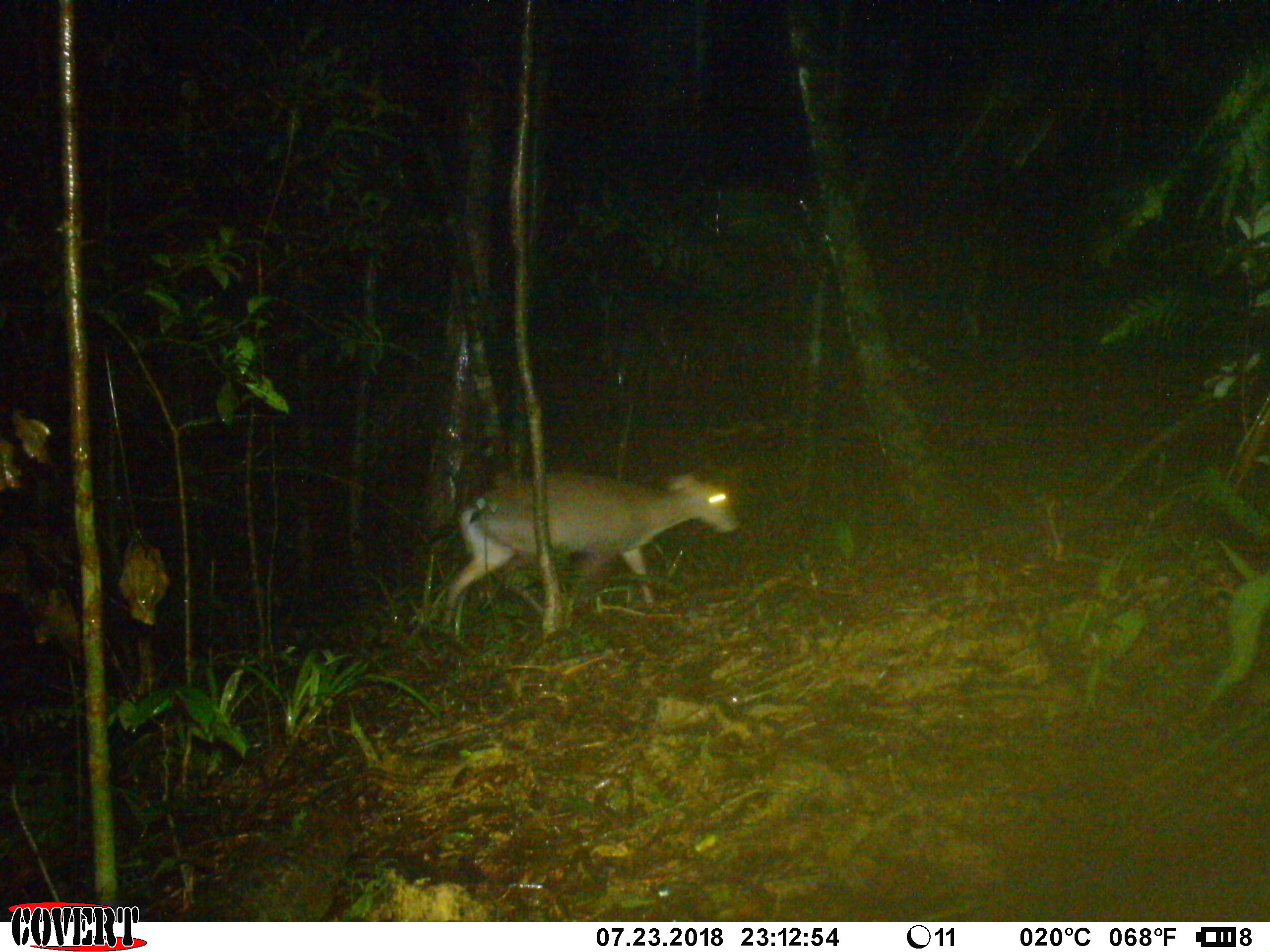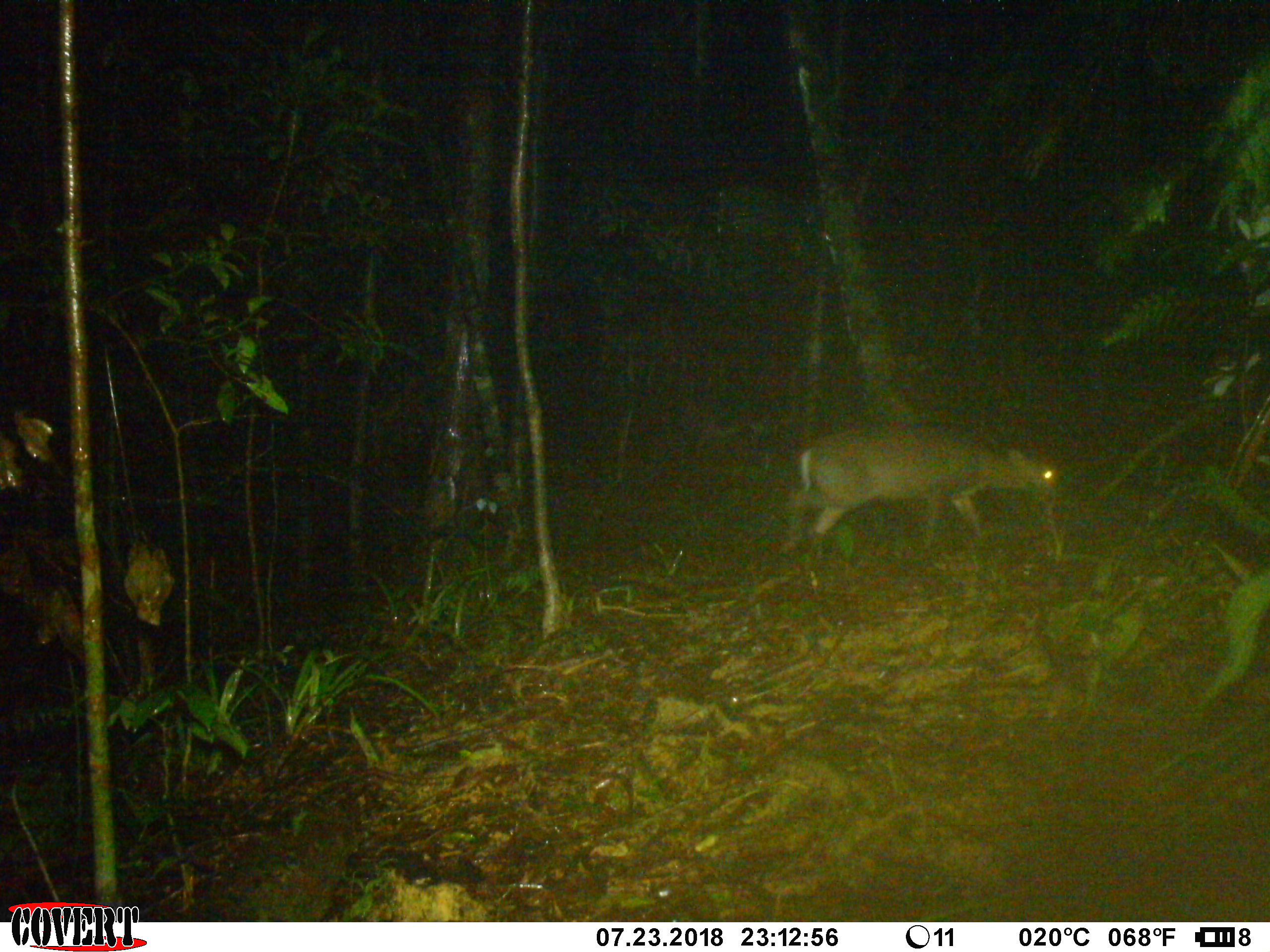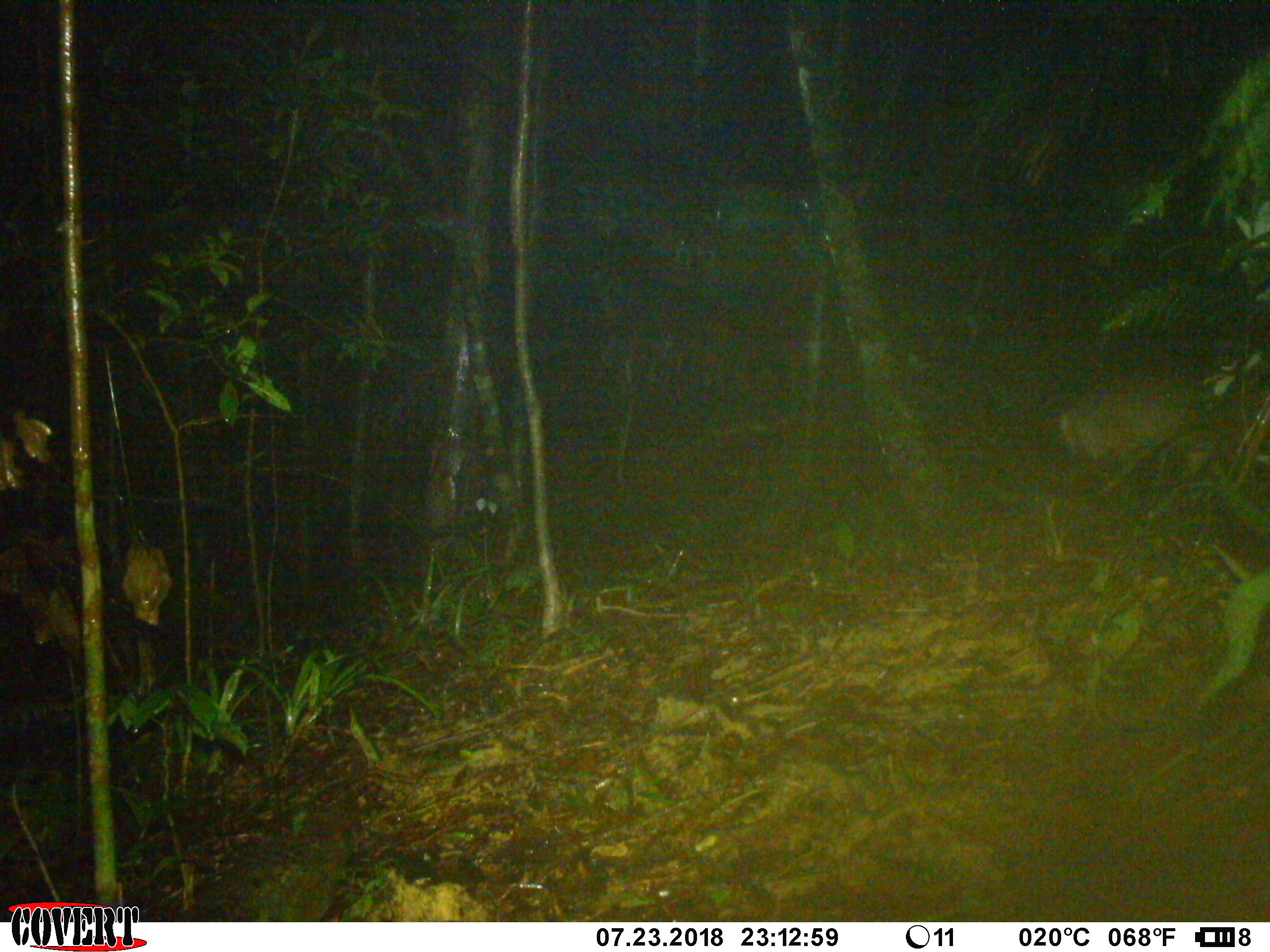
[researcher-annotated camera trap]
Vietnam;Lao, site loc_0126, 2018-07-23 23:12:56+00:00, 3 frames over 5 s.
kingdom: Animalia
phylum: Chordata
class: Mammalia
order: Artiodactyla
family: Cervidae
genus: Muntiacus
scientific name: Muntiacus rooseveltorum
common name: roosevelt's muntjac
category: roosevelts muntjac group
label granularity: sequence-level